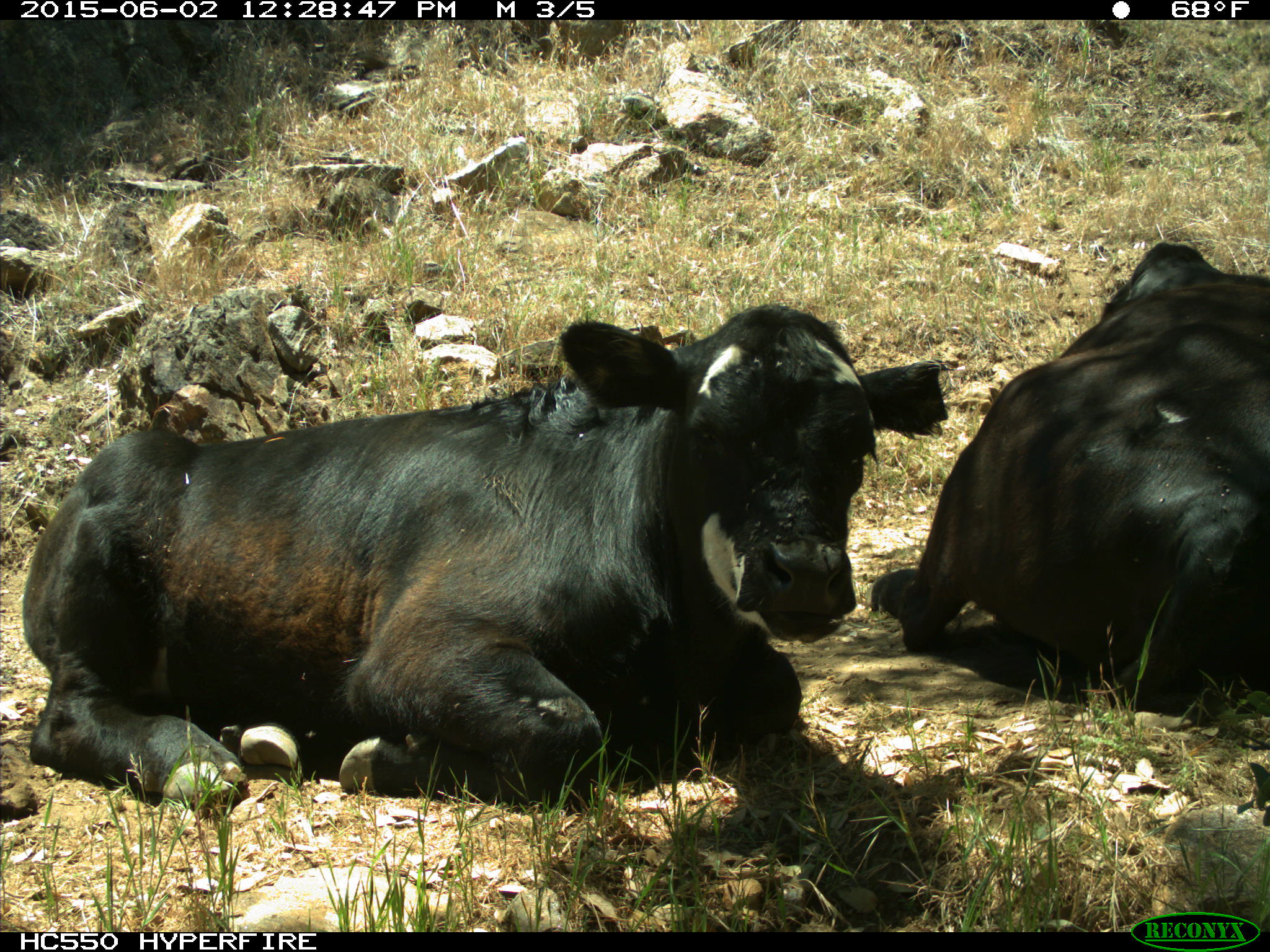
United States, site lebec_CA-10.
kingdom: Animalia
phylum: Chordata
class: Mammalia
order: Artiodactyla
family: Bovidae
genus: Bos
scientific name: Bos taurus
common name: domestic cow